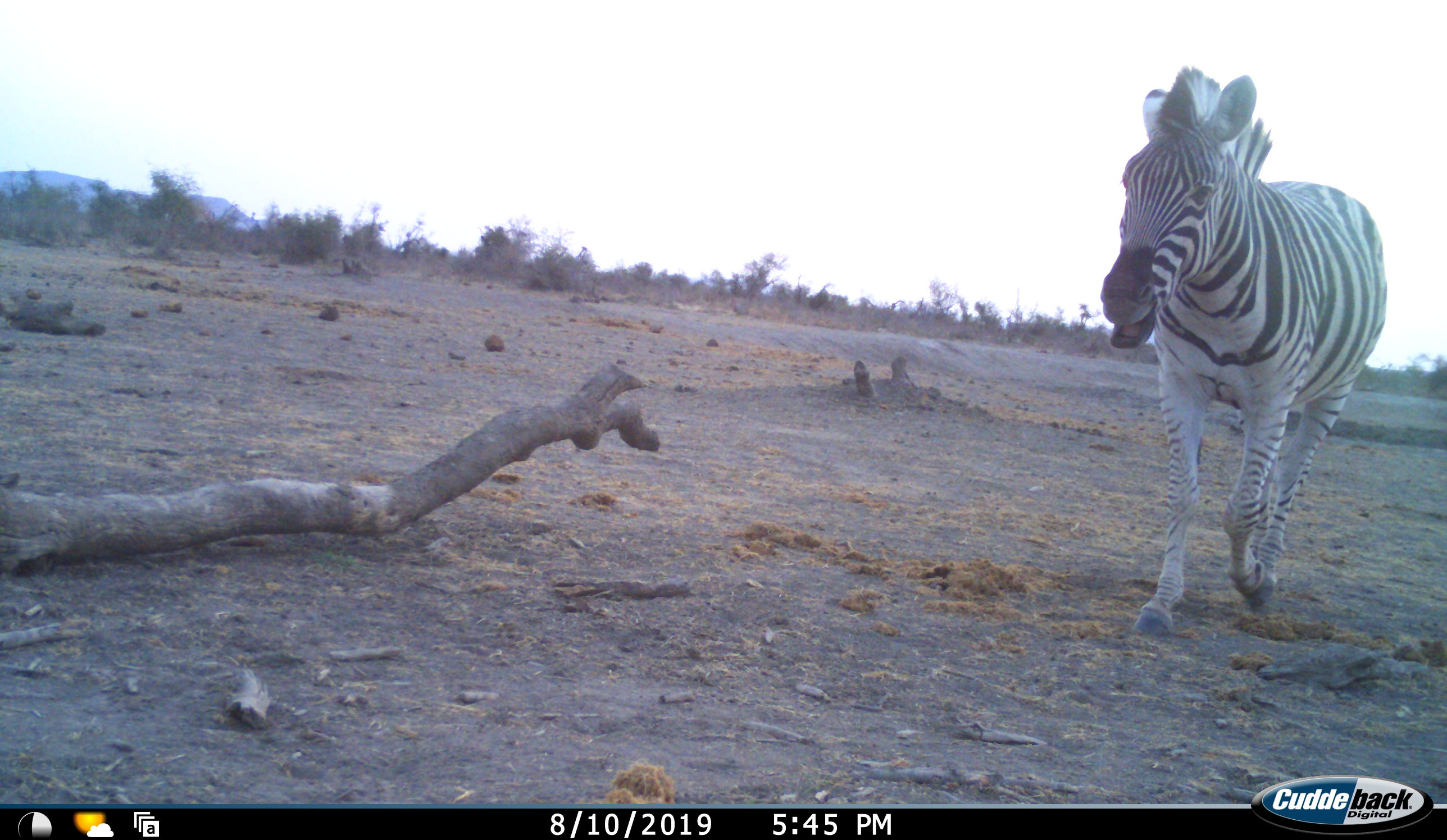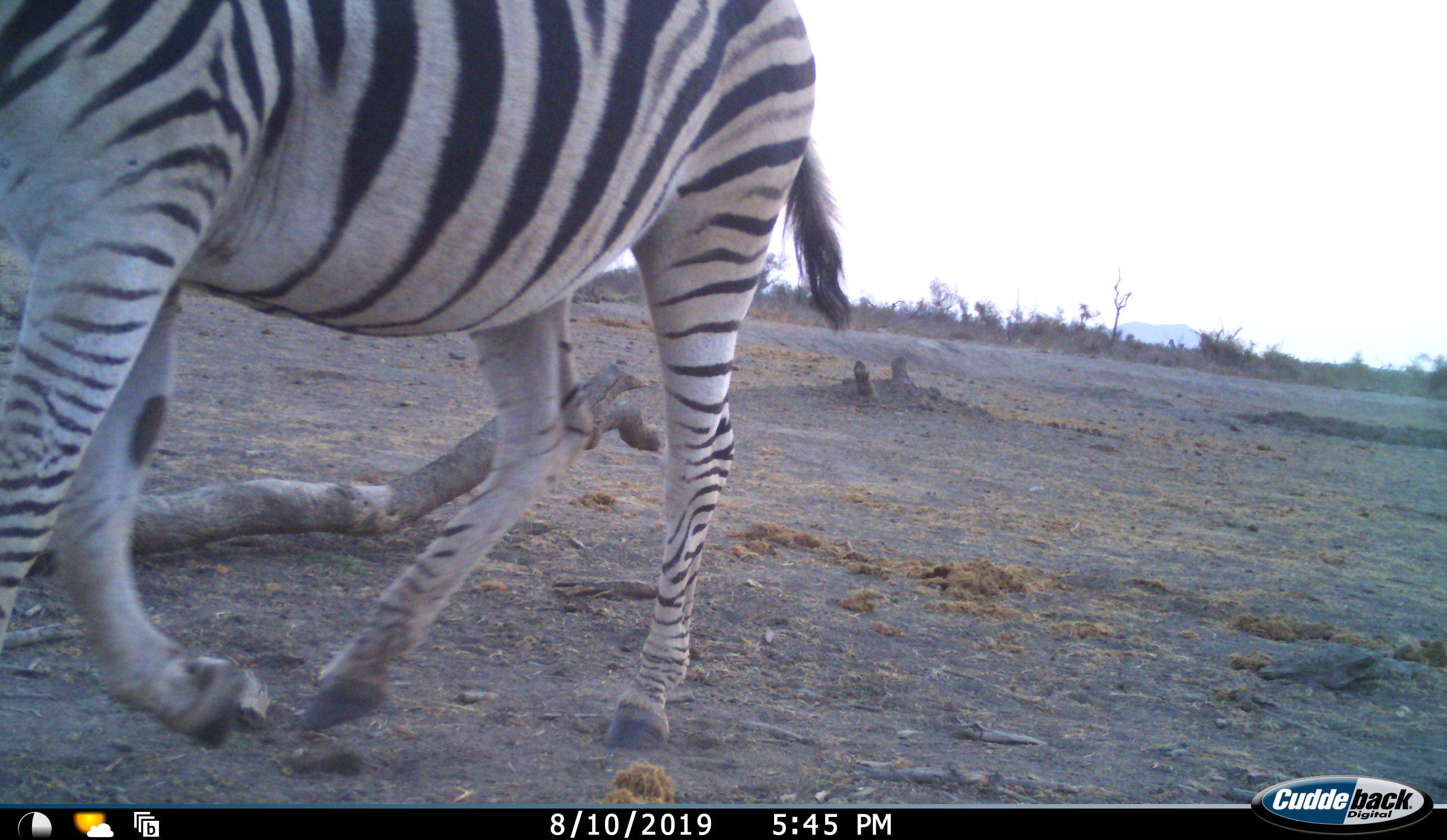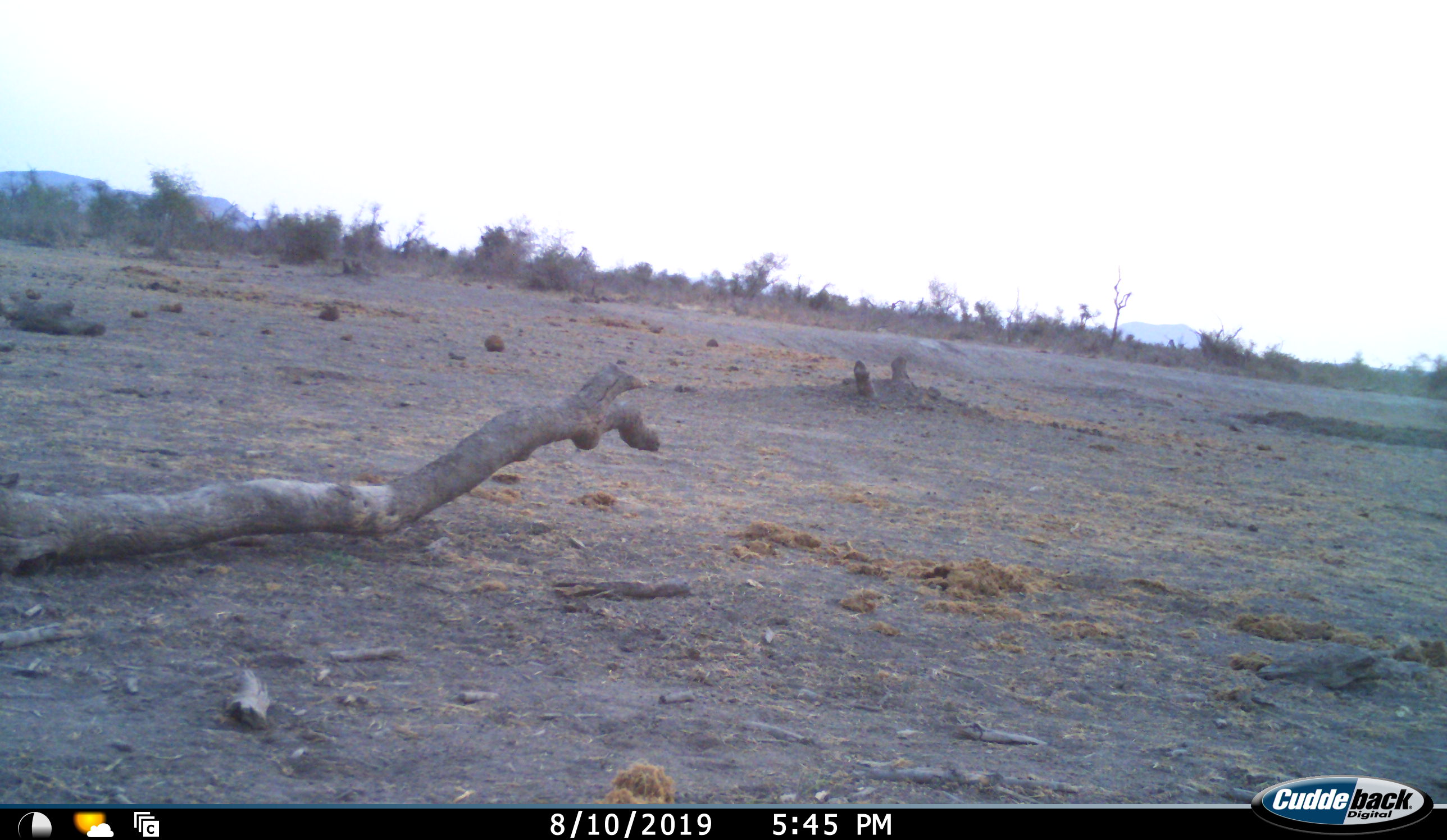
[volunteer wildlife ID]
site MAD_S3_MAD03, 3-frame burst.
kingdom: Animalia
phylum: Chordata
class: Mammalia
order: Perissodactyla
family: Equidae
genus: Equus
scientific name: Equus quagga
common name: plains zebra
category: zebraplains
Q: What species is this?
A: Zebraplains (plains zebra) (Equus quagga).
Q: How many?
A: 1.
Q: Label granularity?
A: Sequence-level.